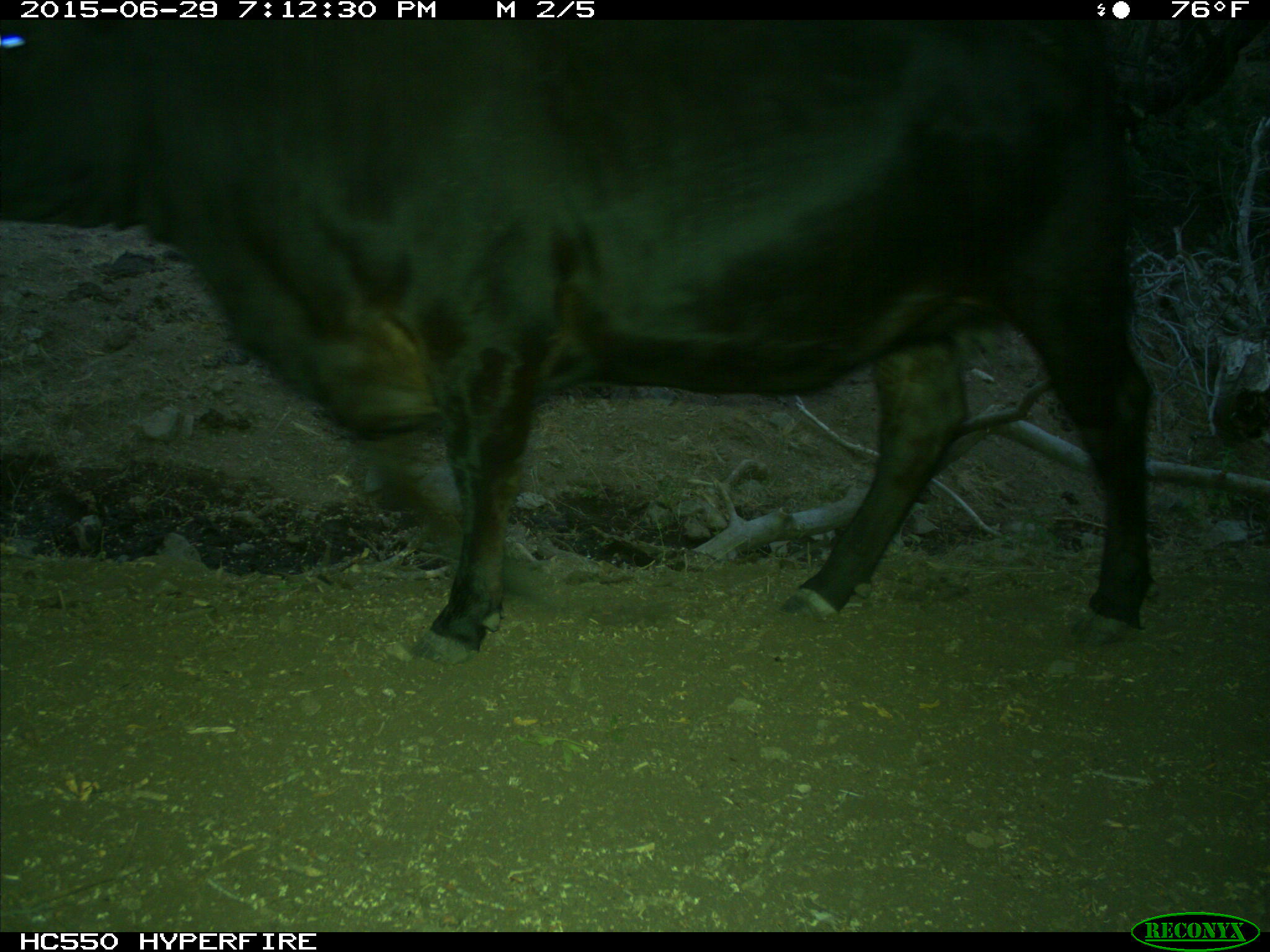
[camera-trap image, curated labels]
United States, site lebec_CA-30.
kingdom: Animalia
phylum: Chordata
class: Mammalia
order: Artiodactyla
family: Bovidae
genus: Bos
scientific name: Bos taurus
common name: domestic cow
Bos taurus (domestic cow).